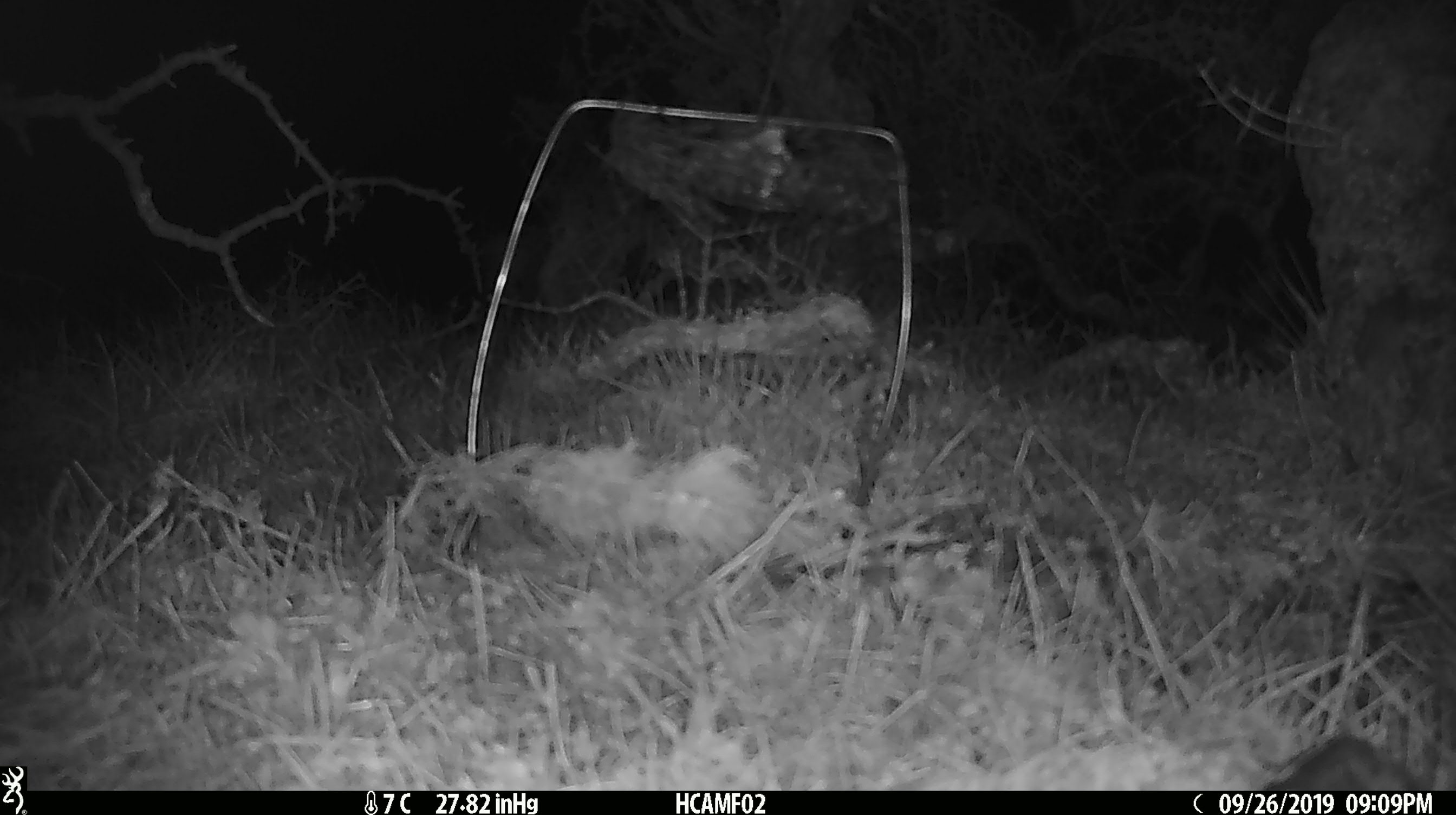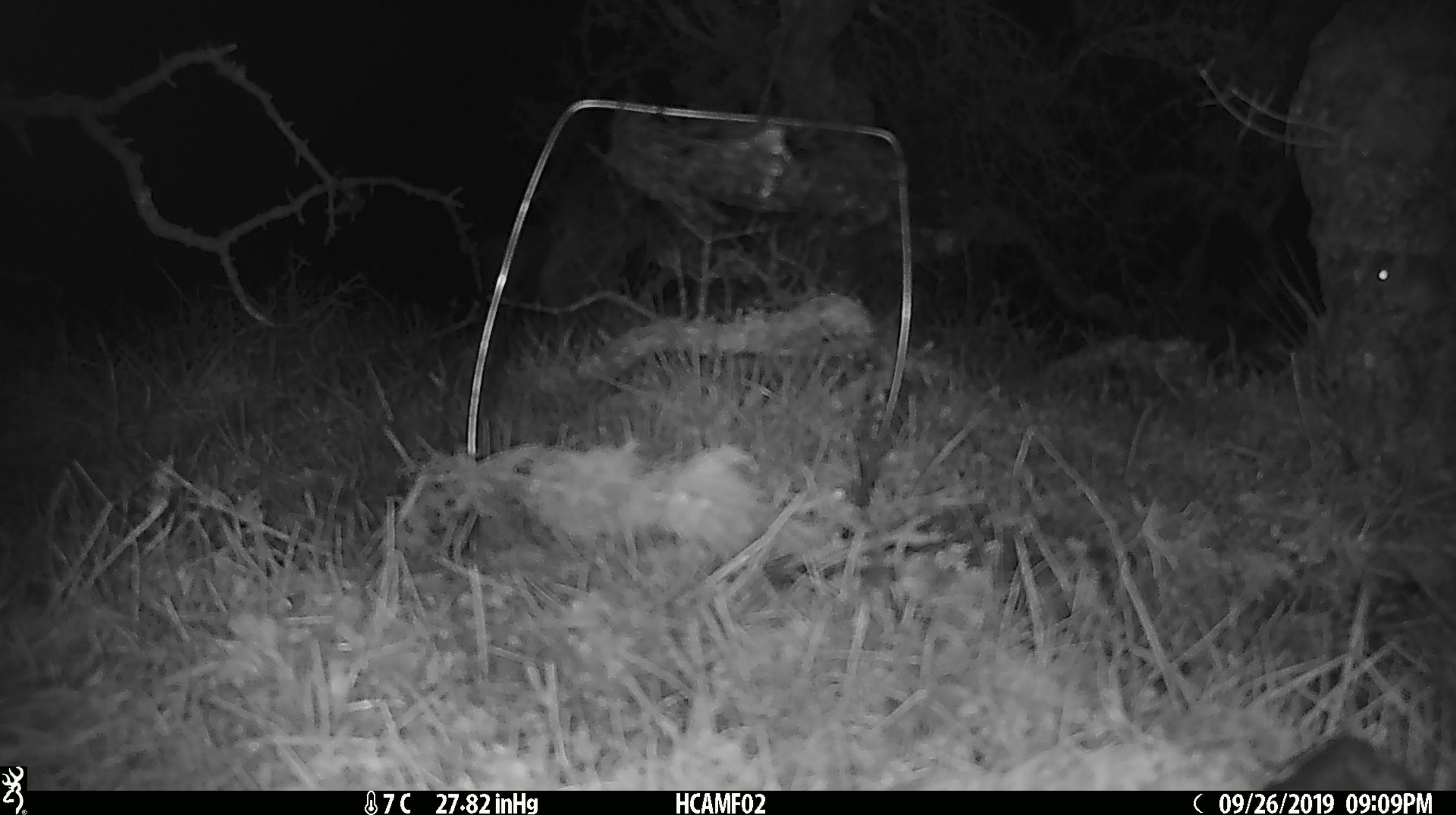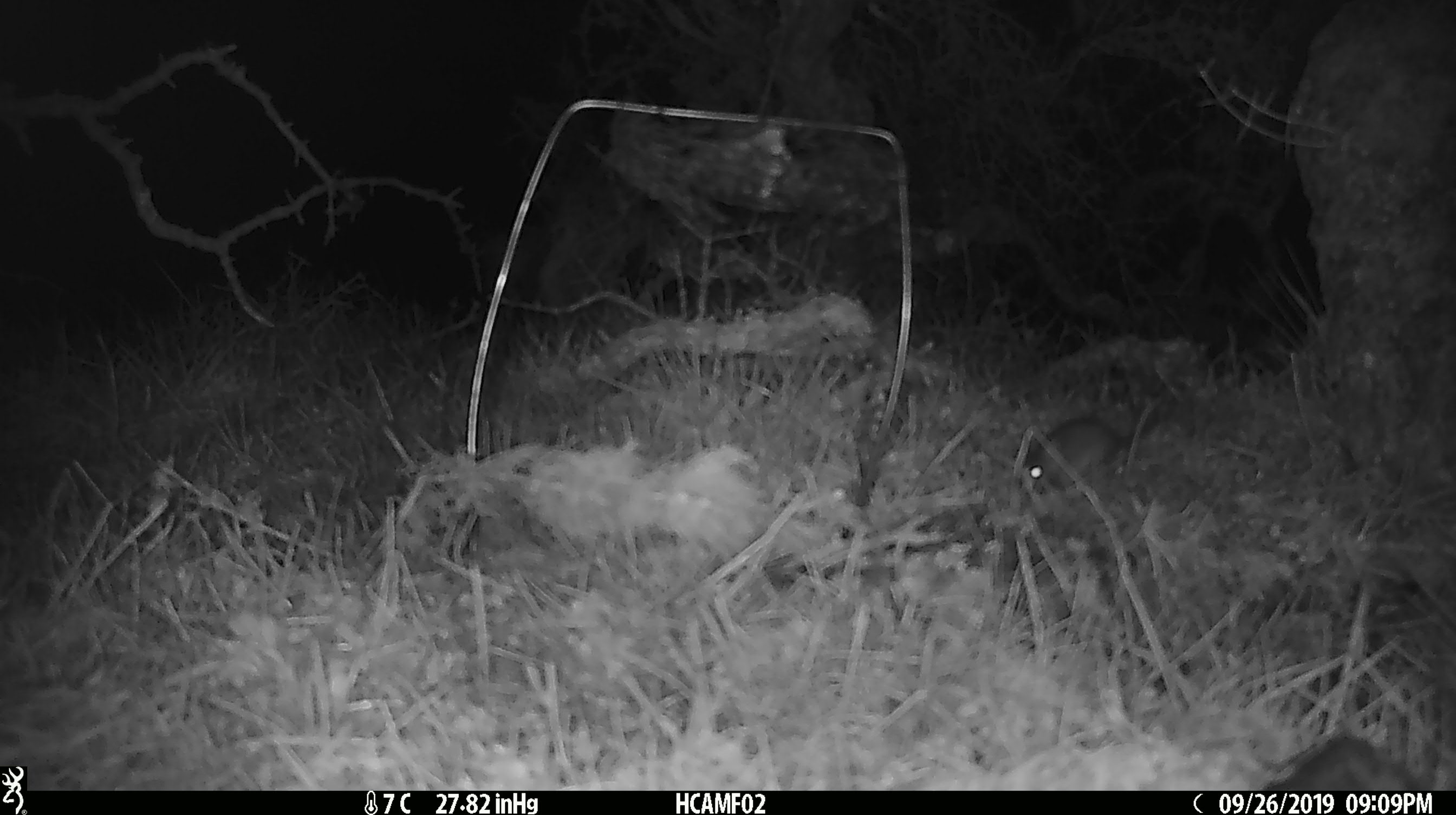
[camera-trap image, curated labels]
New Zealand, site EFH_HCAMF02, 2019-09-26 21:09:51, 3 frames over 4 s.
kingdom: Animalia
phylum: Chordata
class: Mammalia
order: Rodentia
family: Muridae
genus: Mus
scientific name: Mus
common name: mouse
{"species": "mouse (Mus)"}